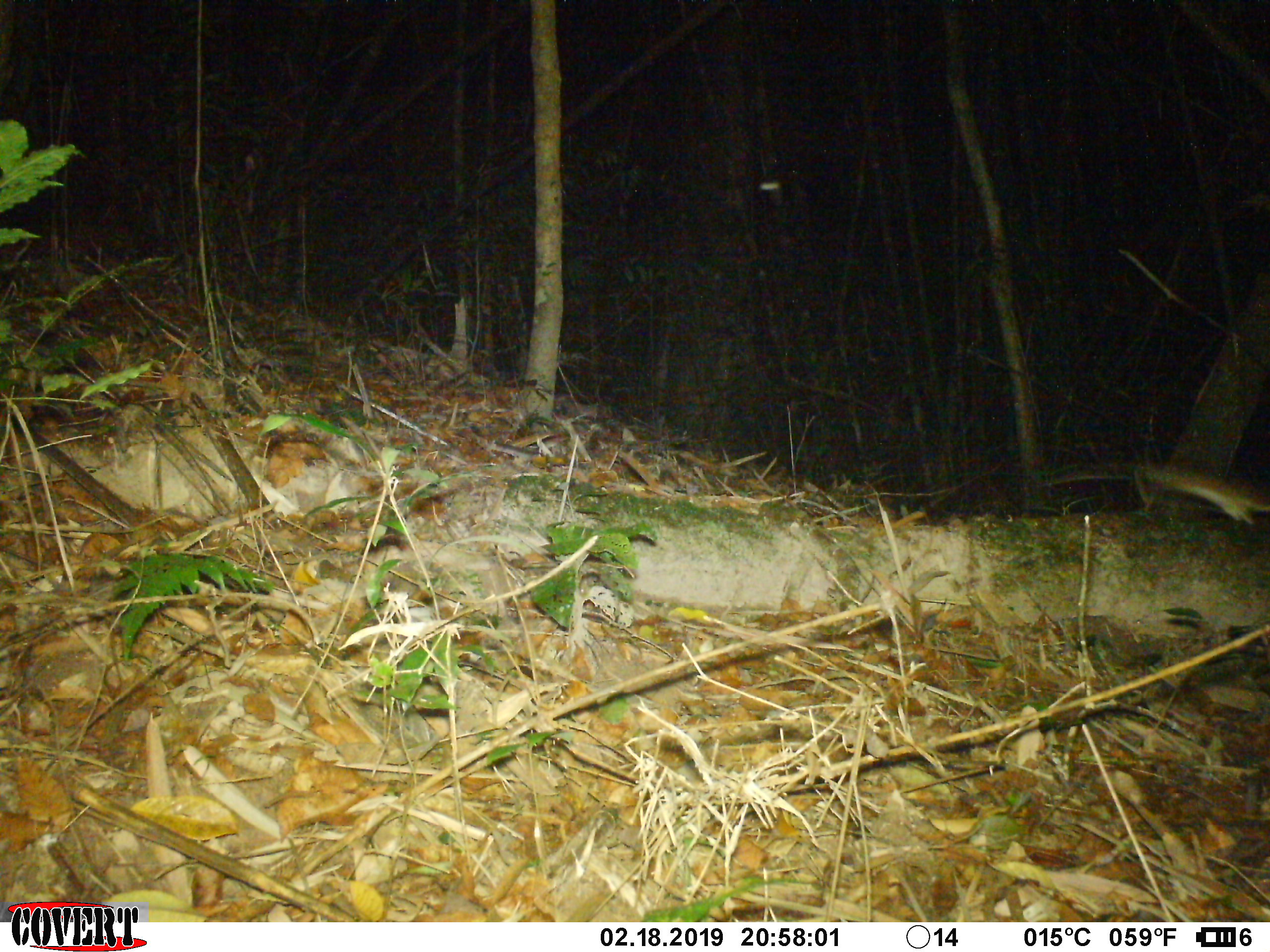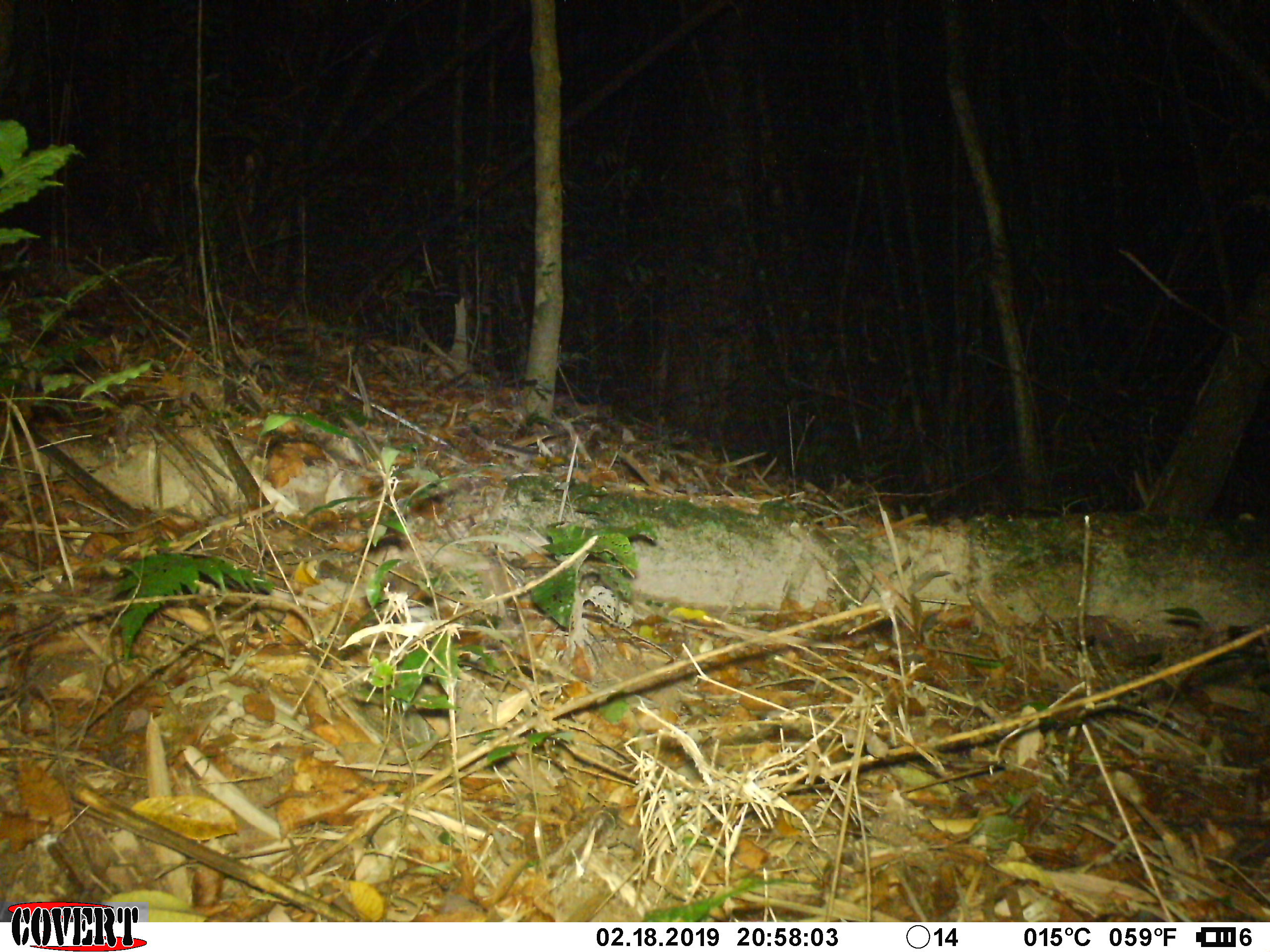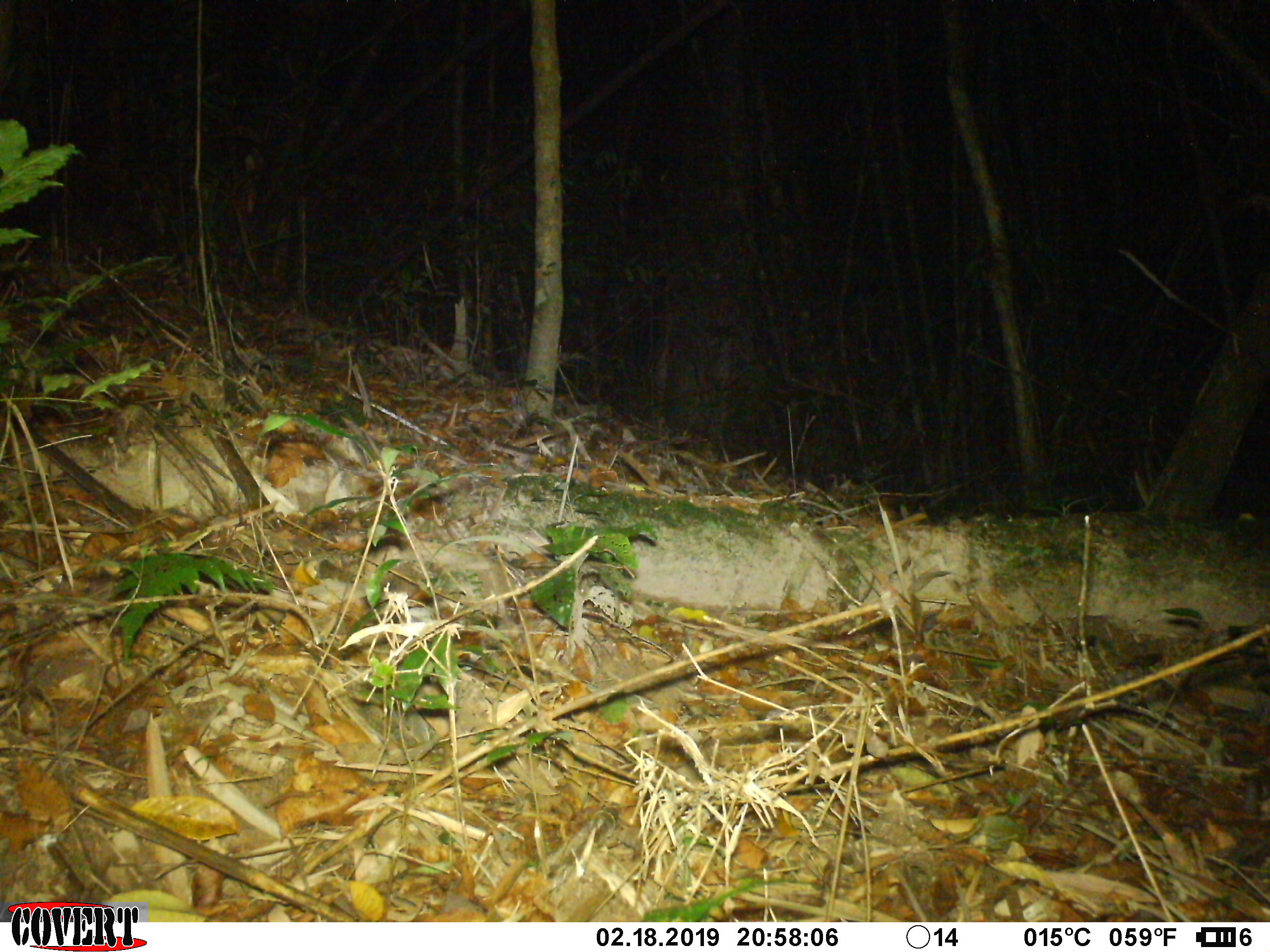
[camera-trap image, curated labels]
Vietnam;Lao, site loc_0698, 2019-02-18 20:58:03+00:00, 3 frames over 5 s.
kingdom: Animalia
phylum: Chordata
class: Mammalia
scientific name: Mammalia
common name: mammal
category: unidentified small mammal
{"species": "unidentified small mammal (mammal) (Mammalia)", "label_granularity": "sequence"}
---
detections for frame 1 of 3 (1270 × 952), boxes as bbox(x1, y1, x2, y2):
unidentified small mammal: bbox(1130, 462, 1270, 526)